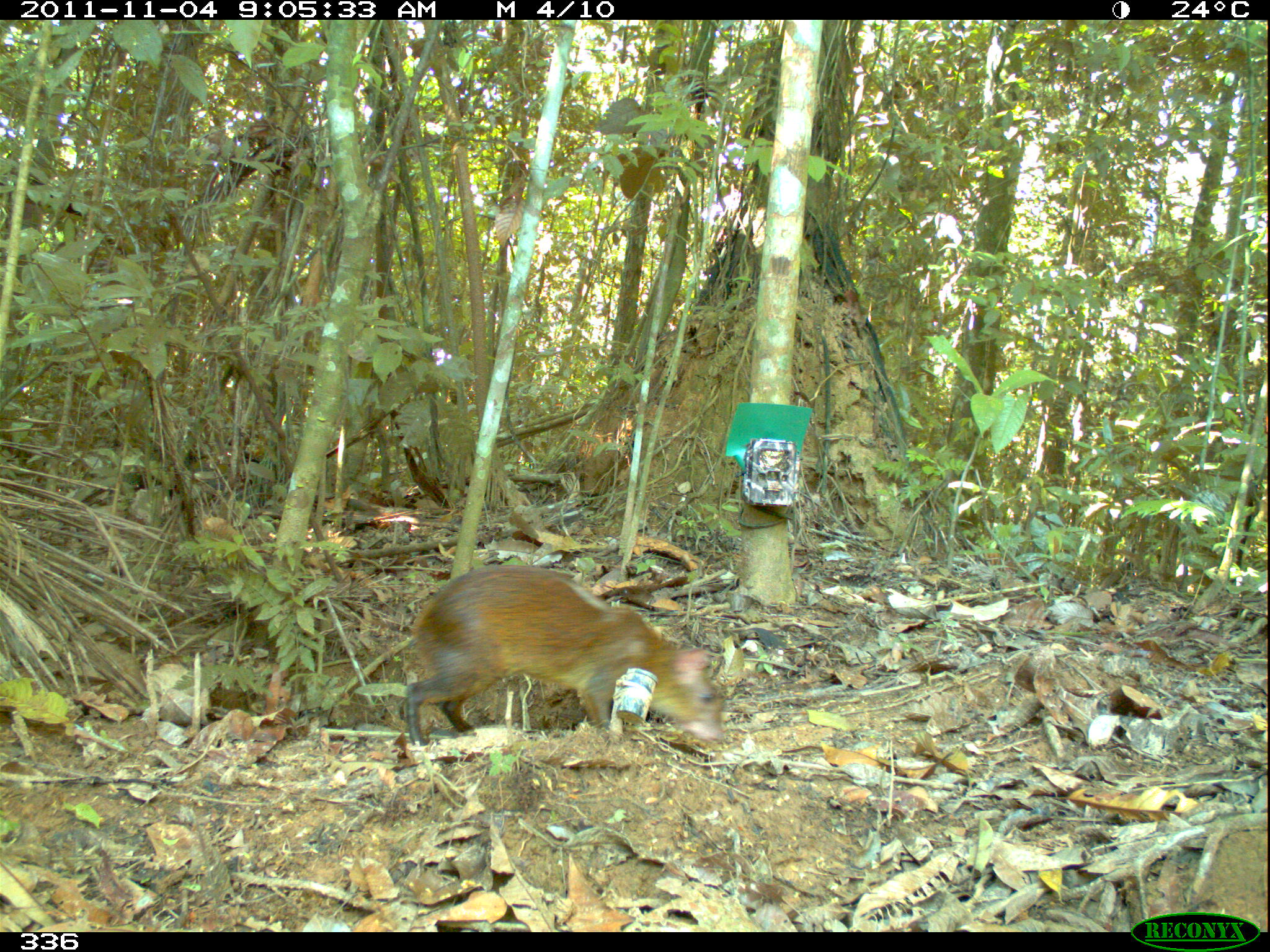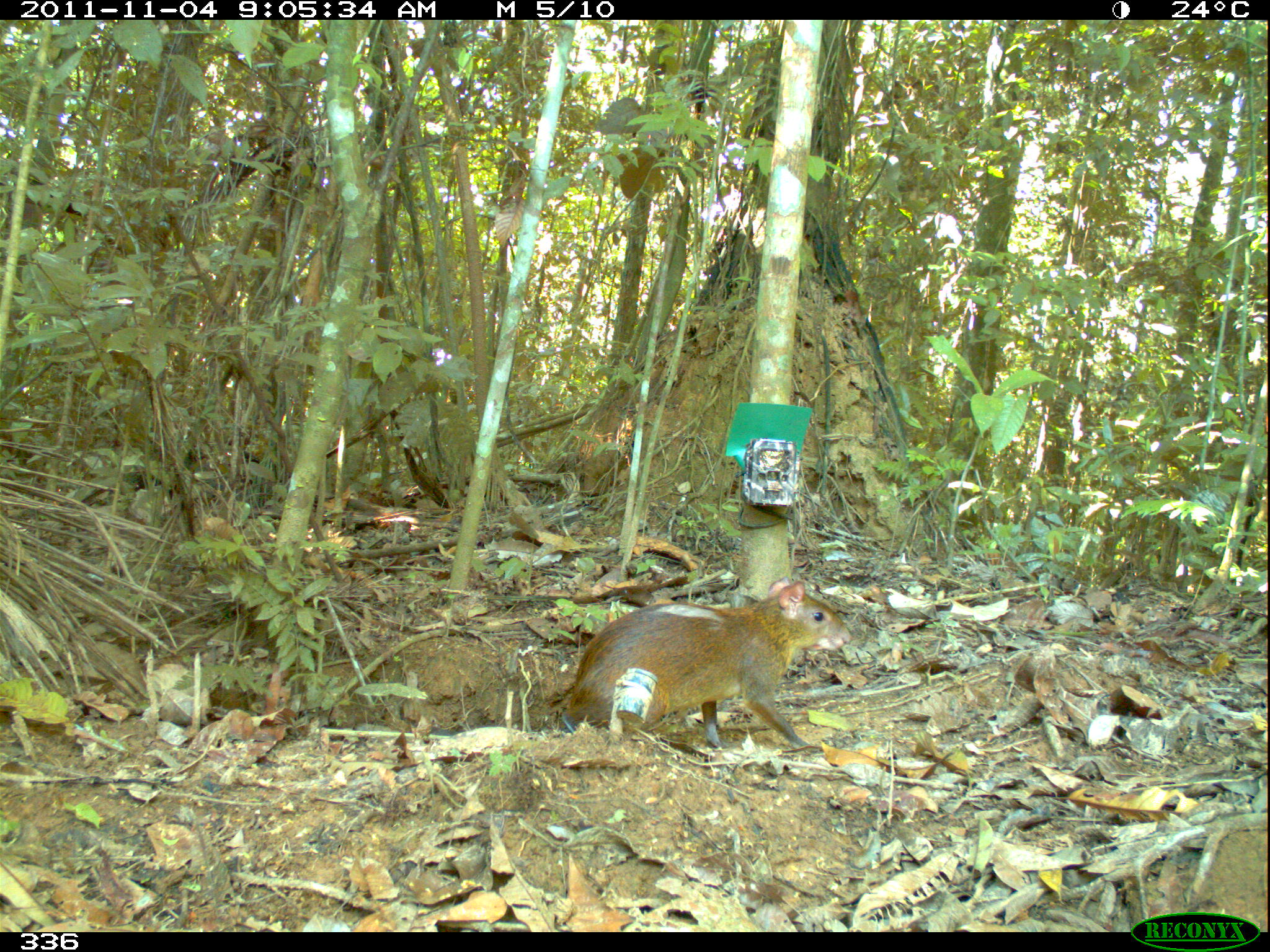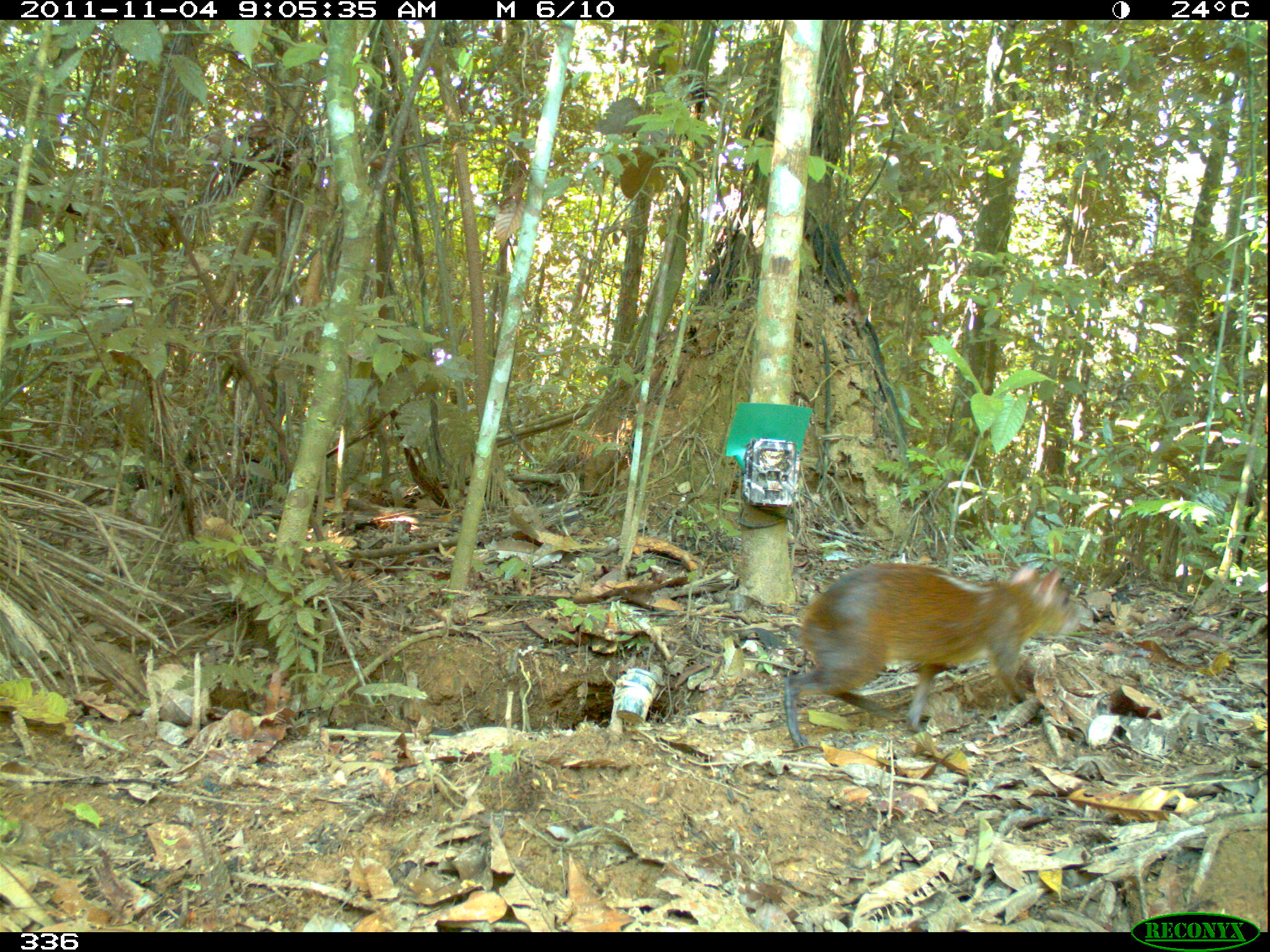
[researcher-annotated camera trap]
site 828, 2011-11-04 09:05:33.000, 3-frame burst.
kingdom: Animalia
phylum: Chordata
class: Mammalia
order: Rodentia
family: Dasyproctidae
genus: Dasyprocta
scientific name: Dasyprocta punctata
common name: central american agouti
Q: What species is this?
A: Dasyprocta punctata (central american agouti).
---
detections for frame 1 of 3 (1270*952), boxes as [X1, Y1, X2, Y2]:
dasyprocta punctata: [402, 563, 720, 745]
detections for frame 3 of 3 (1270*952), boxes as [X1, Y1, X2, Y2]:
dasyprocta punctata: [782, 564, 1078, 746]